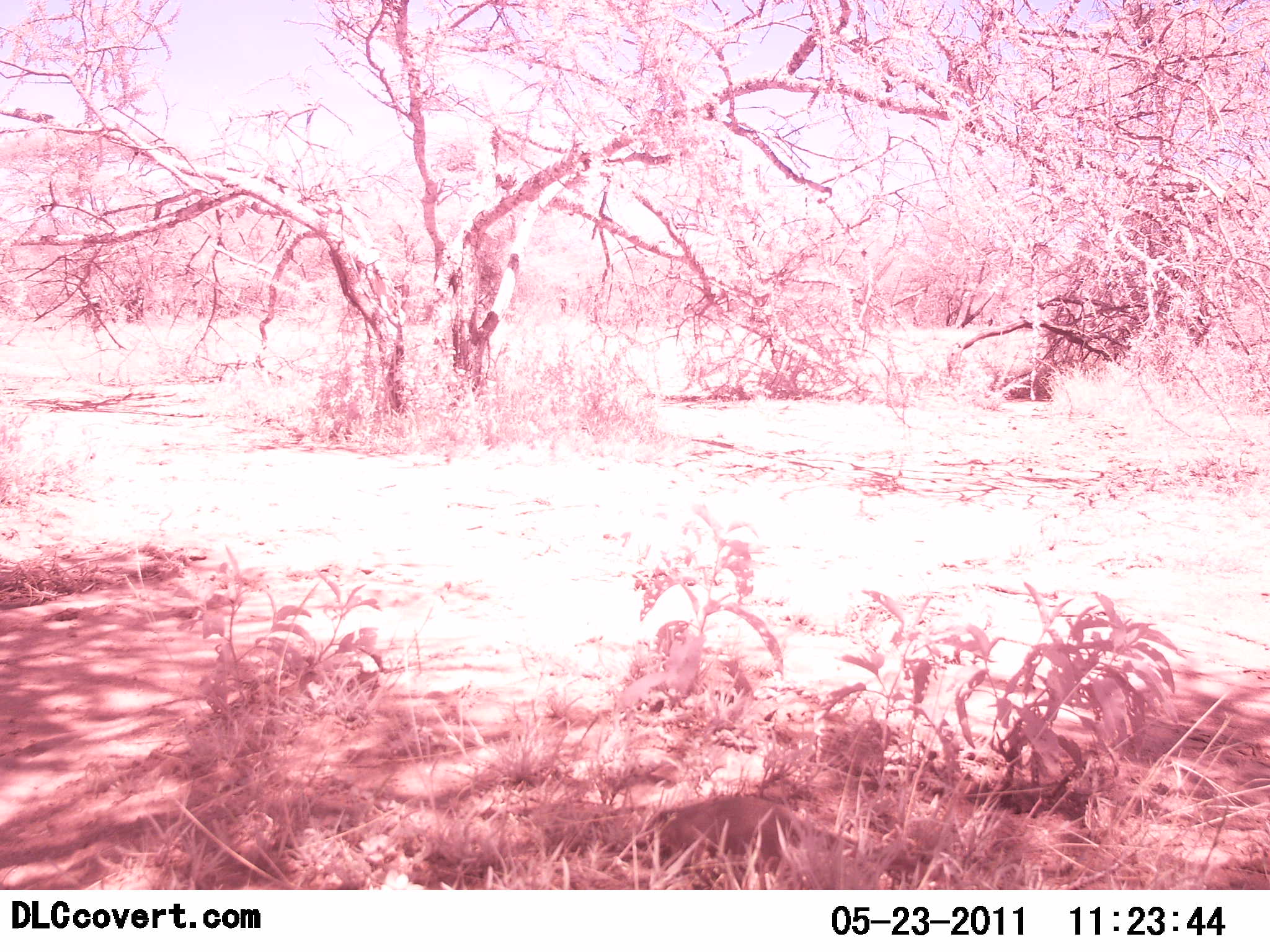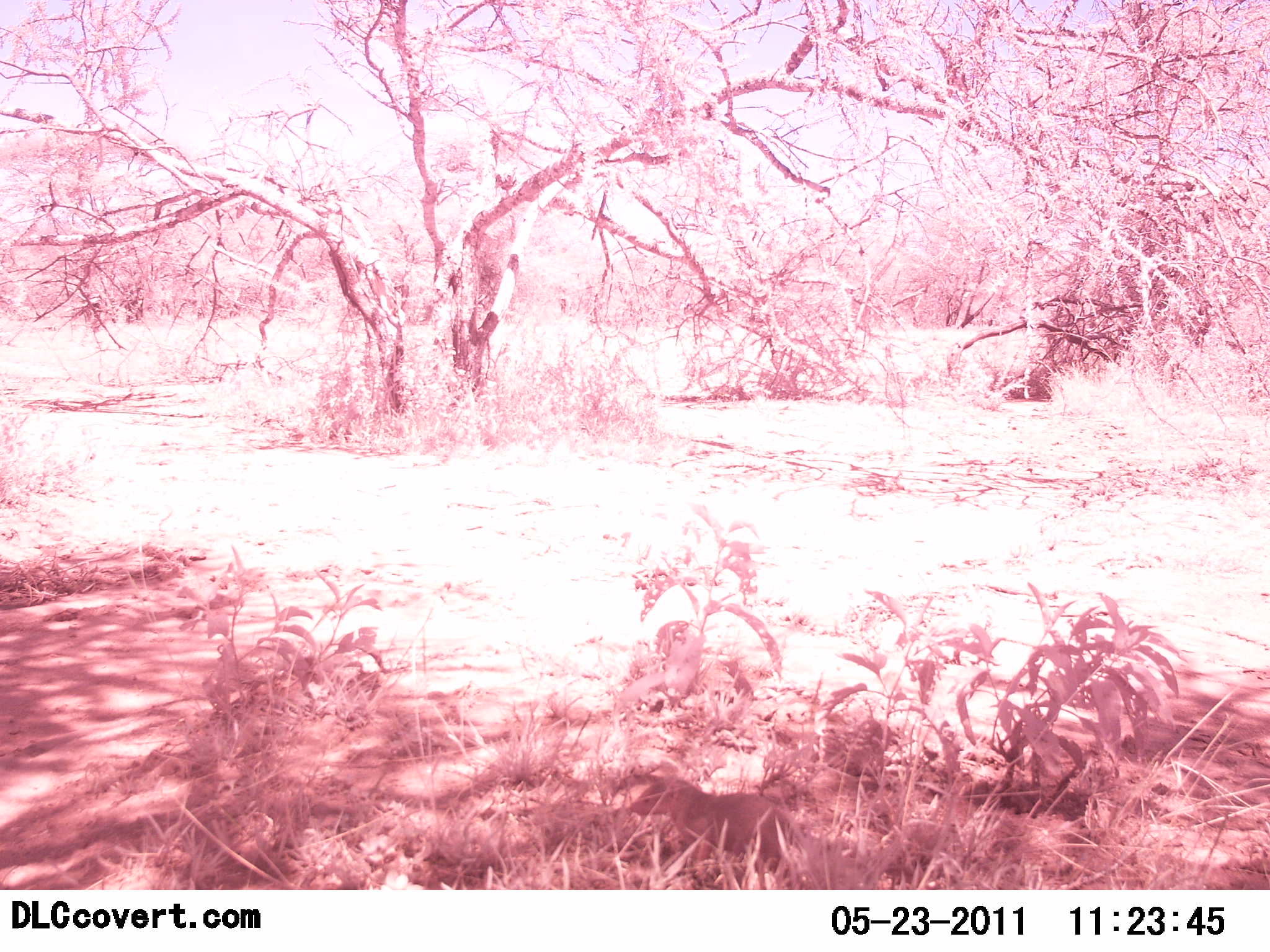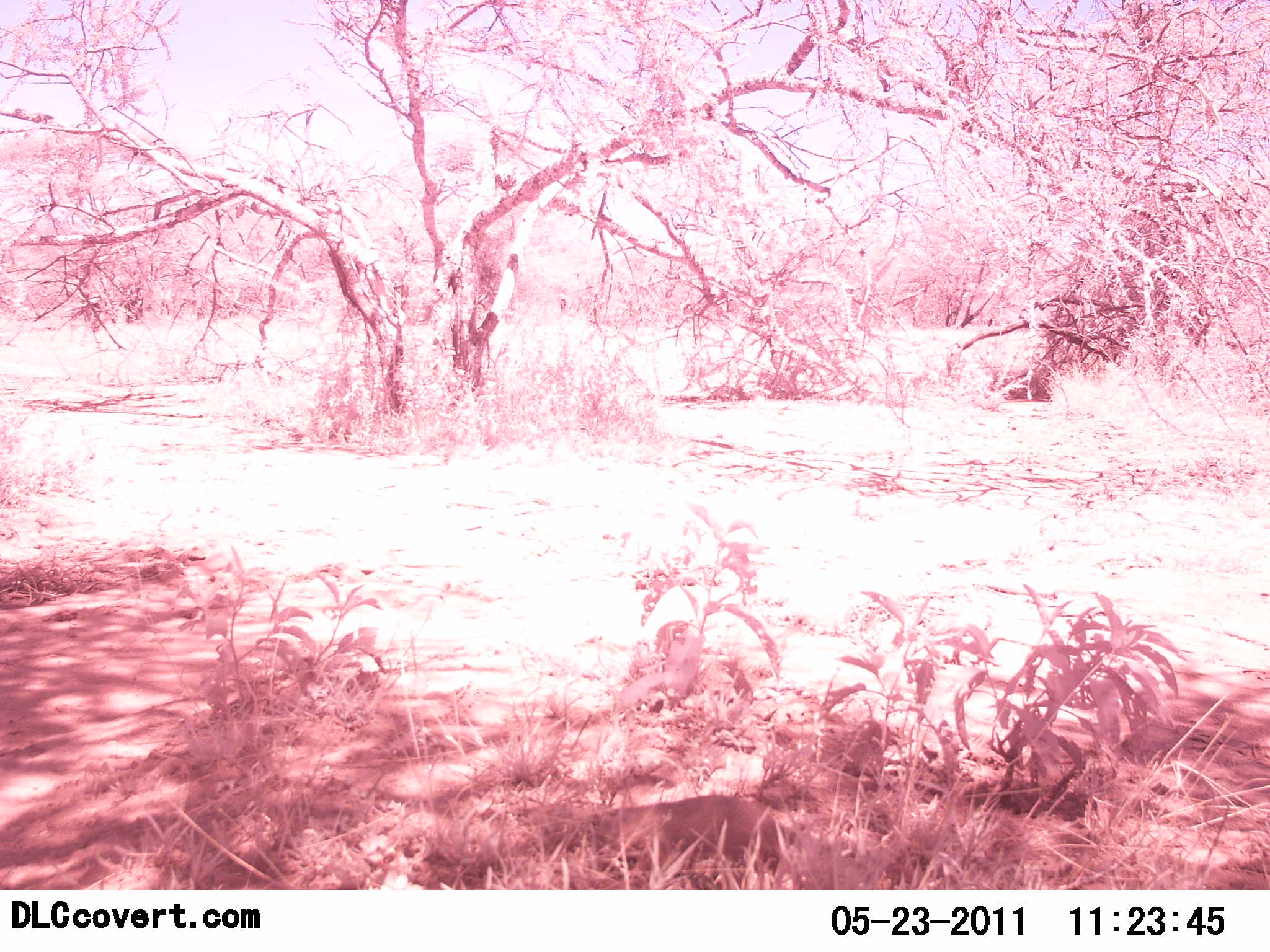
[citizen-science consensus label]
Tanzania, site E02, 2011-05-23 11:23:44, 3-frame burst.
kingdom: Animalia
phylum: Chordata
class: Mammalia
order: Rodentia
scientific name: Rodentia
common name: rodents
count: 1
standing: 0%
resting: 0%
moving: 60%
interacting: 0%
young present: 0%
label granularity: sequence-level